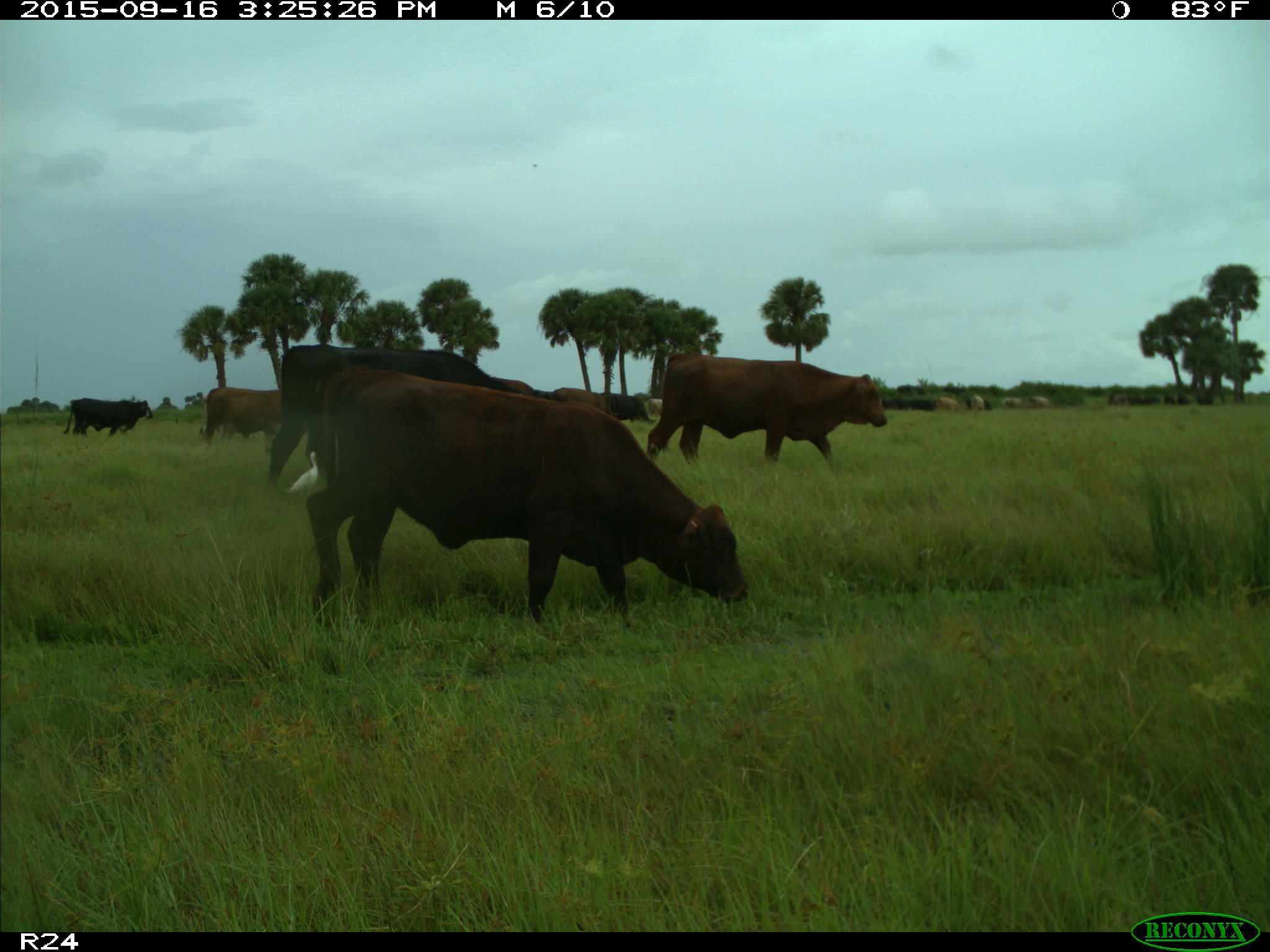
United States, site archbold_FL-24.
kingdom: Animalia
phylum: Chordata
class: Mammalia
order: Artiodactyla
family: Bovidae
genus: Bos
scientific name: Bos taurus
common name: domestic cow